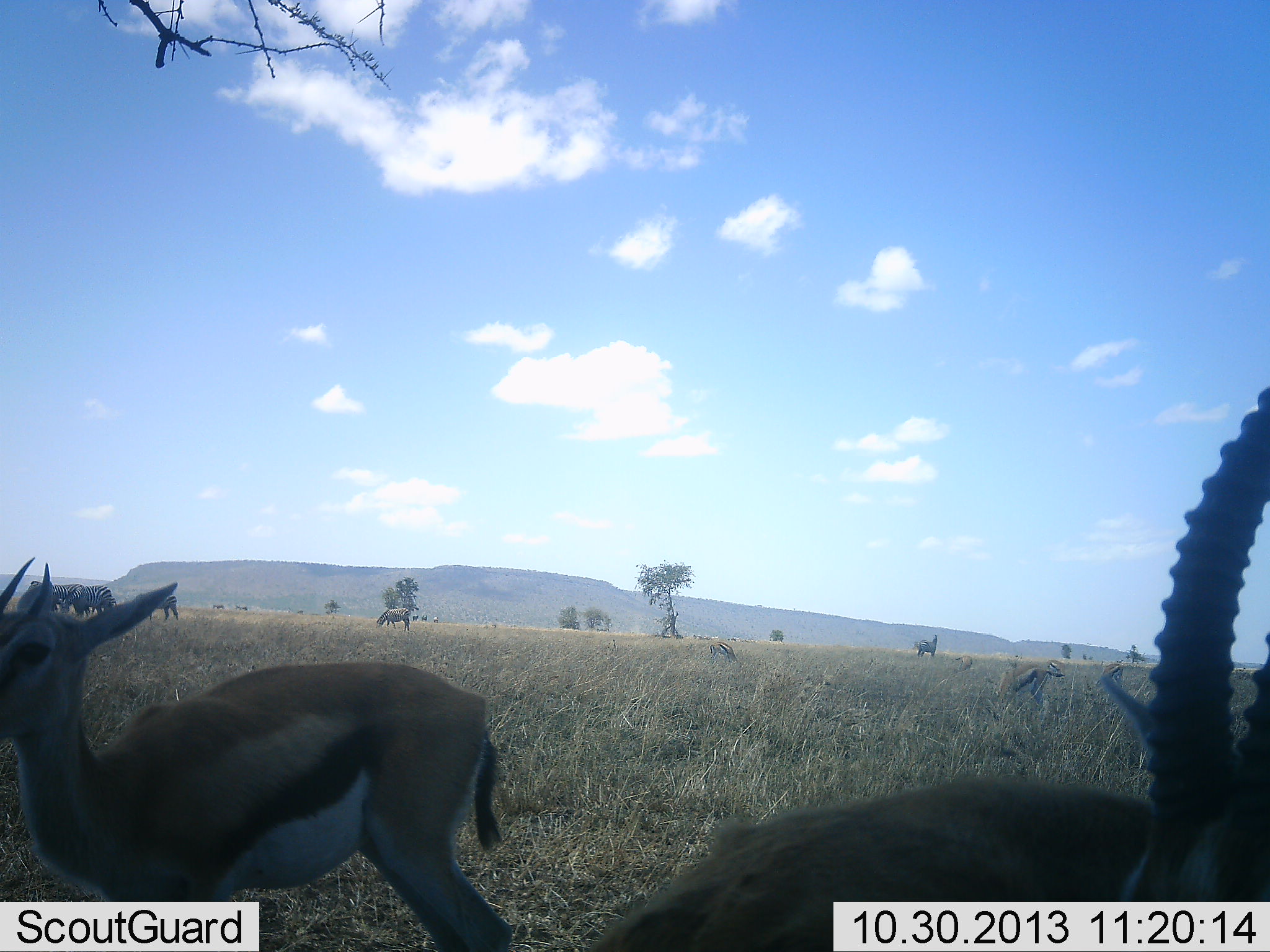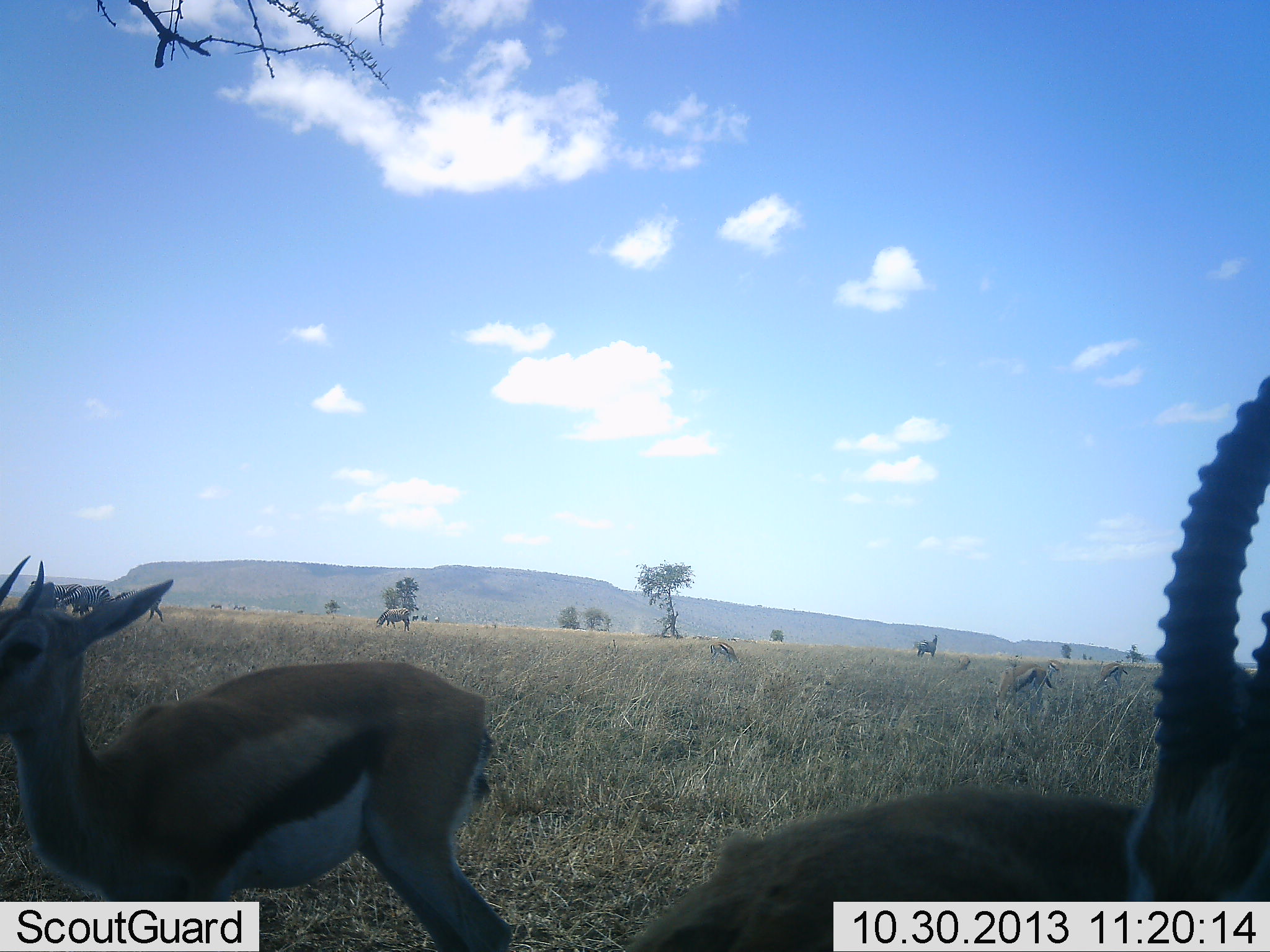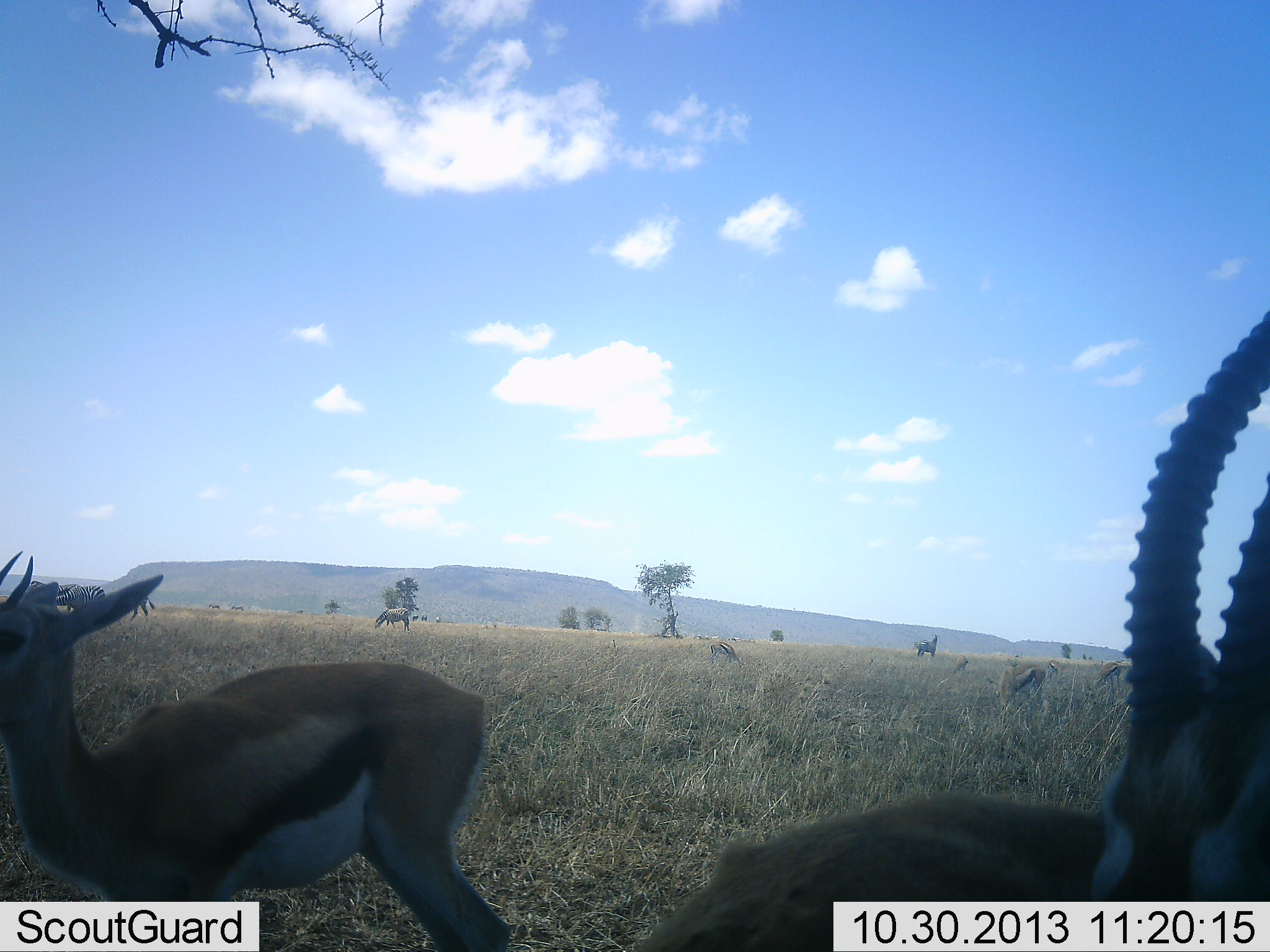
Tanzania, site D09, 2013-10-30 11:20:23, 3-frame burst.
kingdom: Animalia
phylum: Chordata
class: Mammalia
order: Artiodactyla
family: Bovidae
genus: Eudorcas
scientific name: Eudorcas thomsonii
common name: thomson's gazelle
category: gazellethomsons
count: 6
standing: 86%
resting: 0%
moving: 14%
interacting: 0%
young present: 0%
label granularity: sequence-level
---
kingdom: Animalia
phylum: Chordata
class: Mammalia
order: Perissodactyla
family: Equidae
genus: Equus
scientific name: Equus quagga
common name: plains zebra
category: zebra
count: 3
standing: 78%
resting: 0%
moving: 22%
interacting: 0%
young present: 0%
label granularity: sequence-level